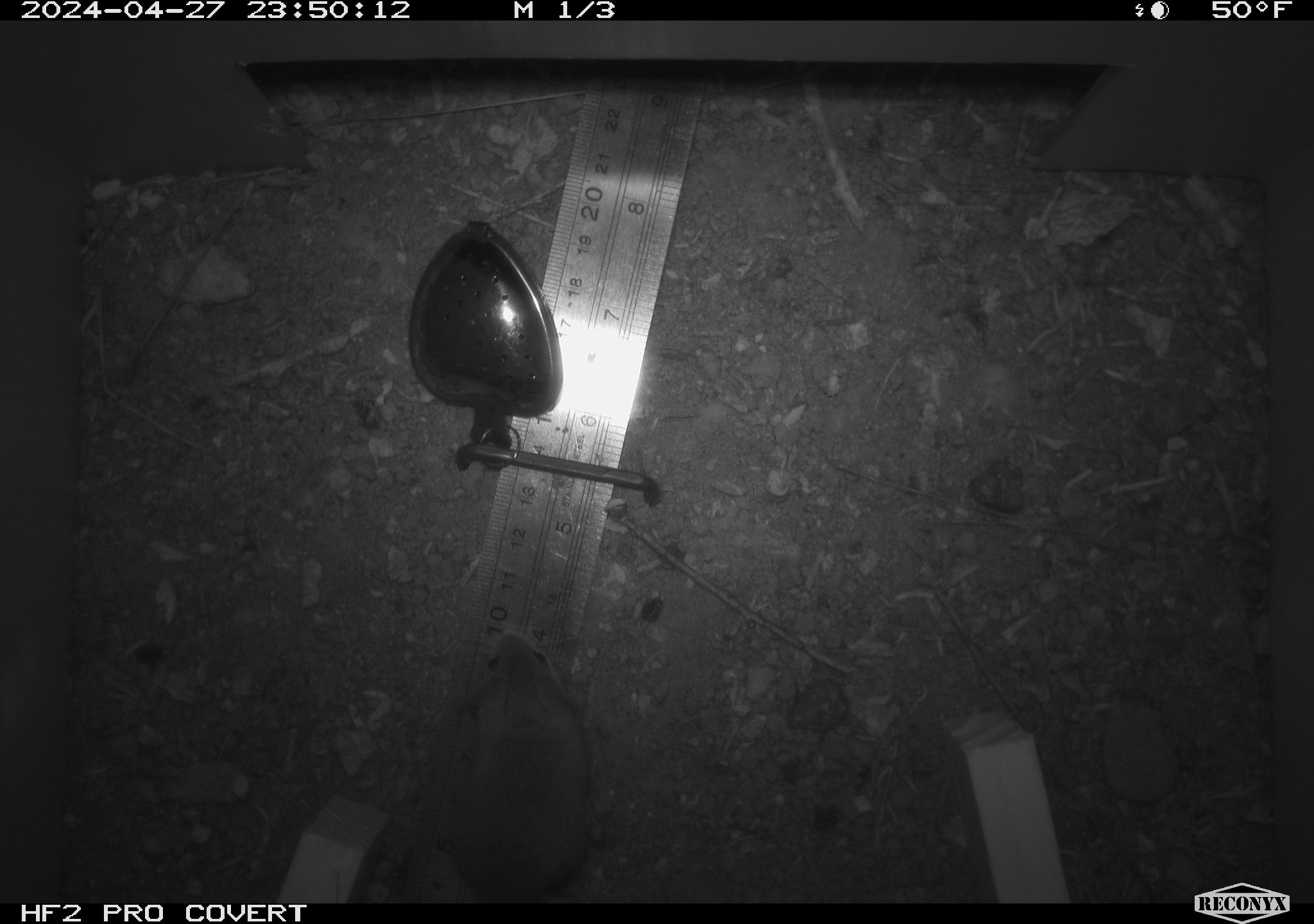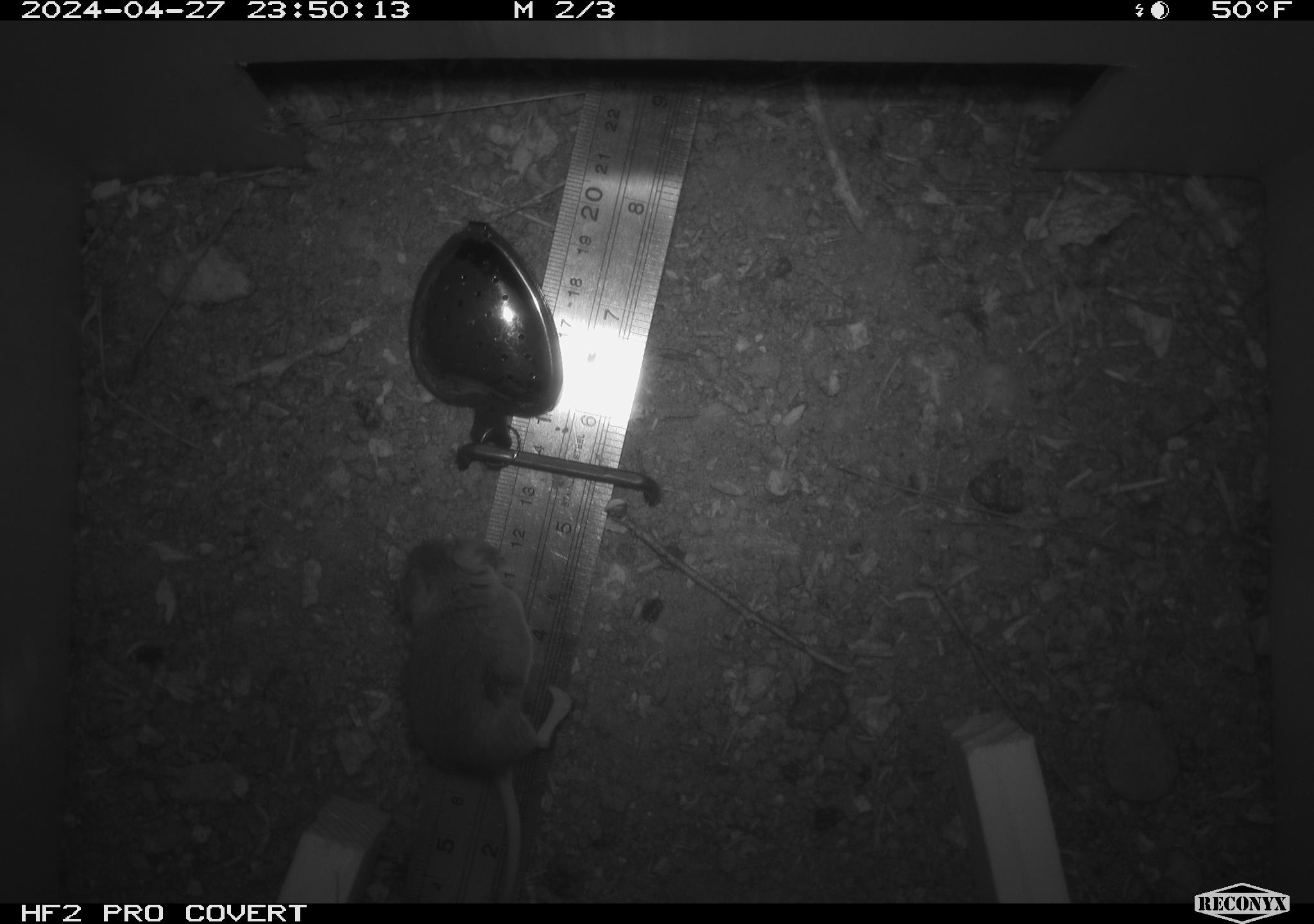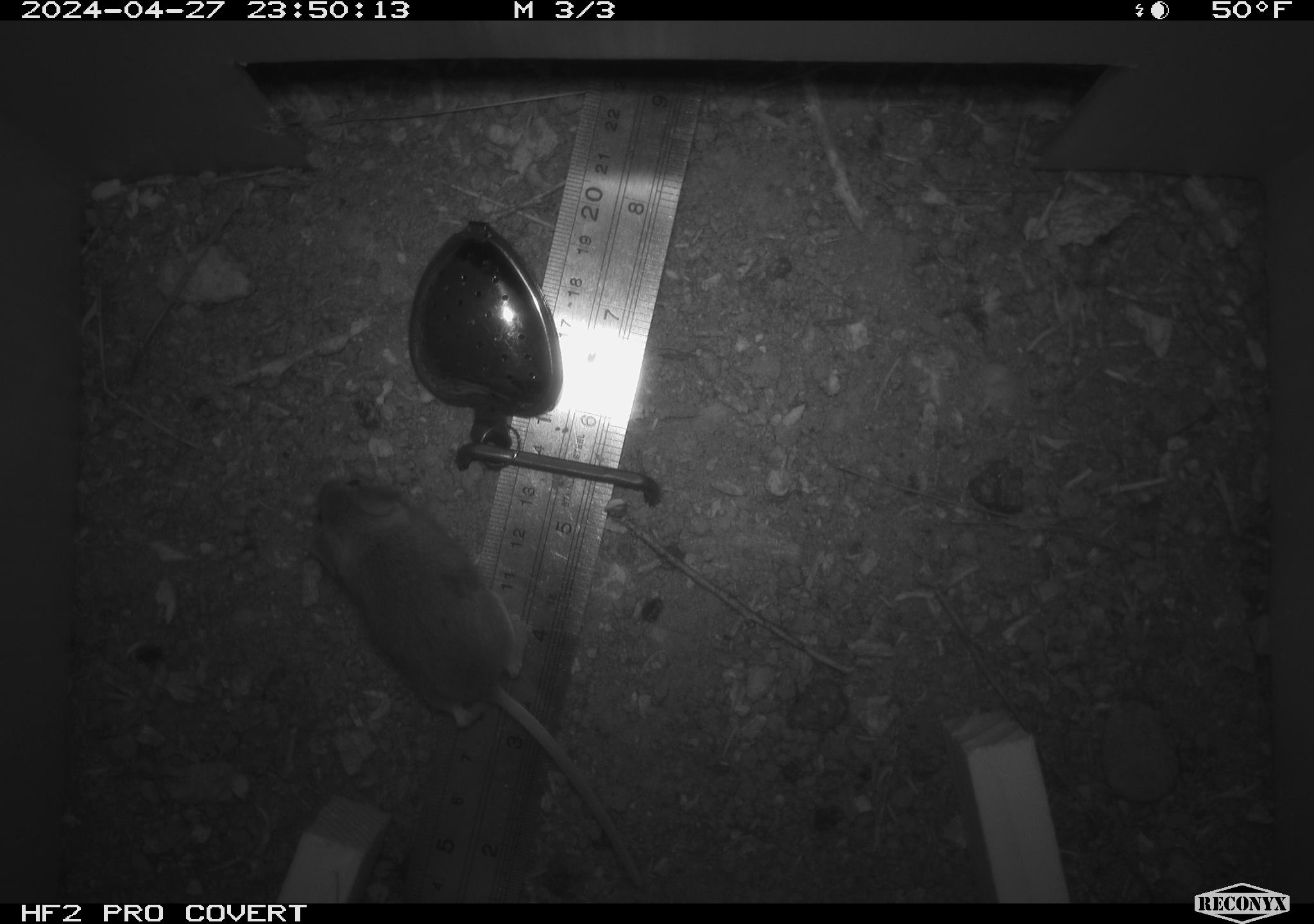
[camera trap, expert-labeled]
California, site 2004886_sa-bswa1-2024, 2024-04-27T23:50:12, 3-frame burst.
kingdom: Animalia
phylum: Chordata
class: Mammalia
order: Rodentia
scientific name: Rodentia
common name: mouse species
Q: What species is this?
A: Mouse species (Rodentia).